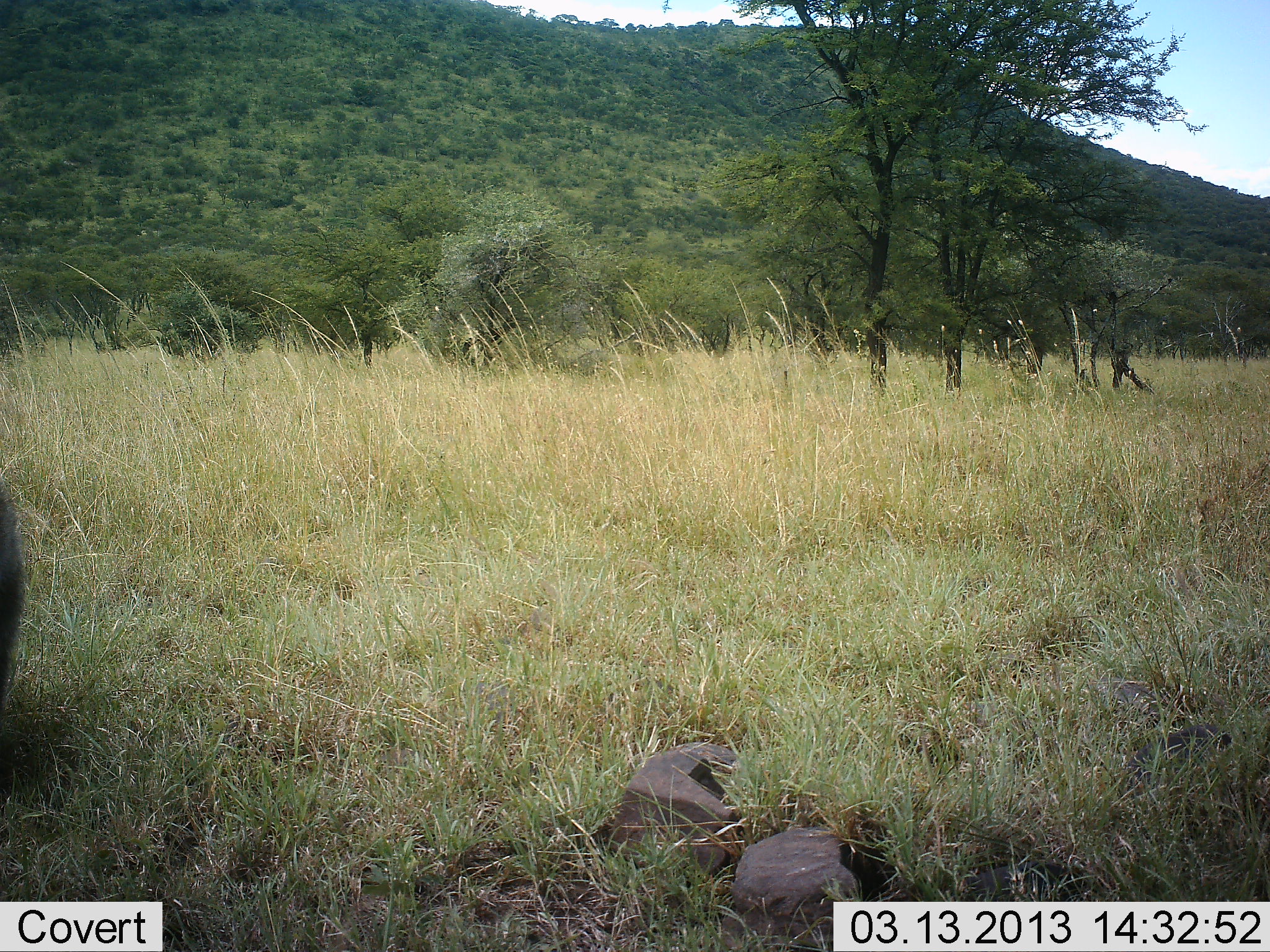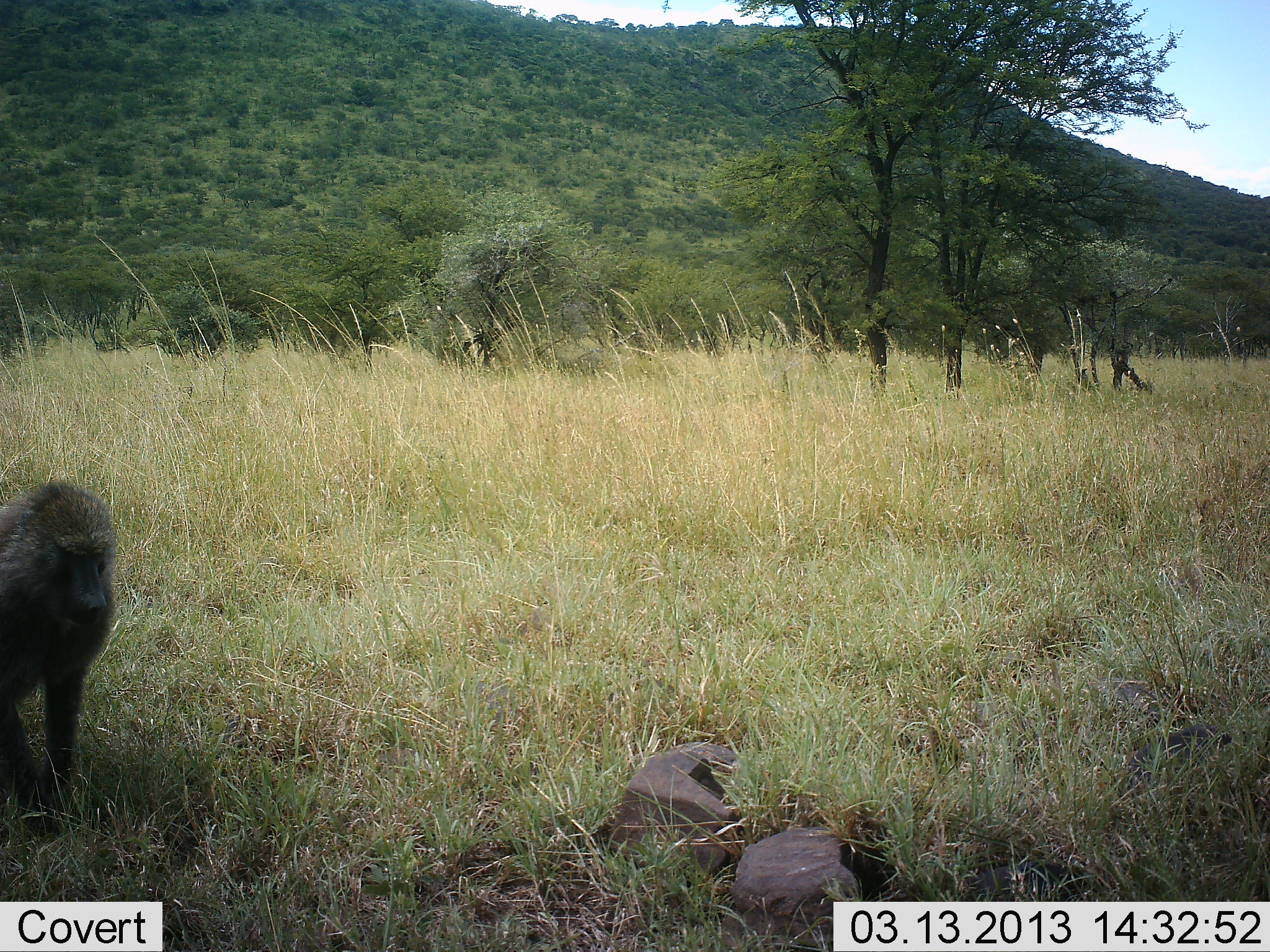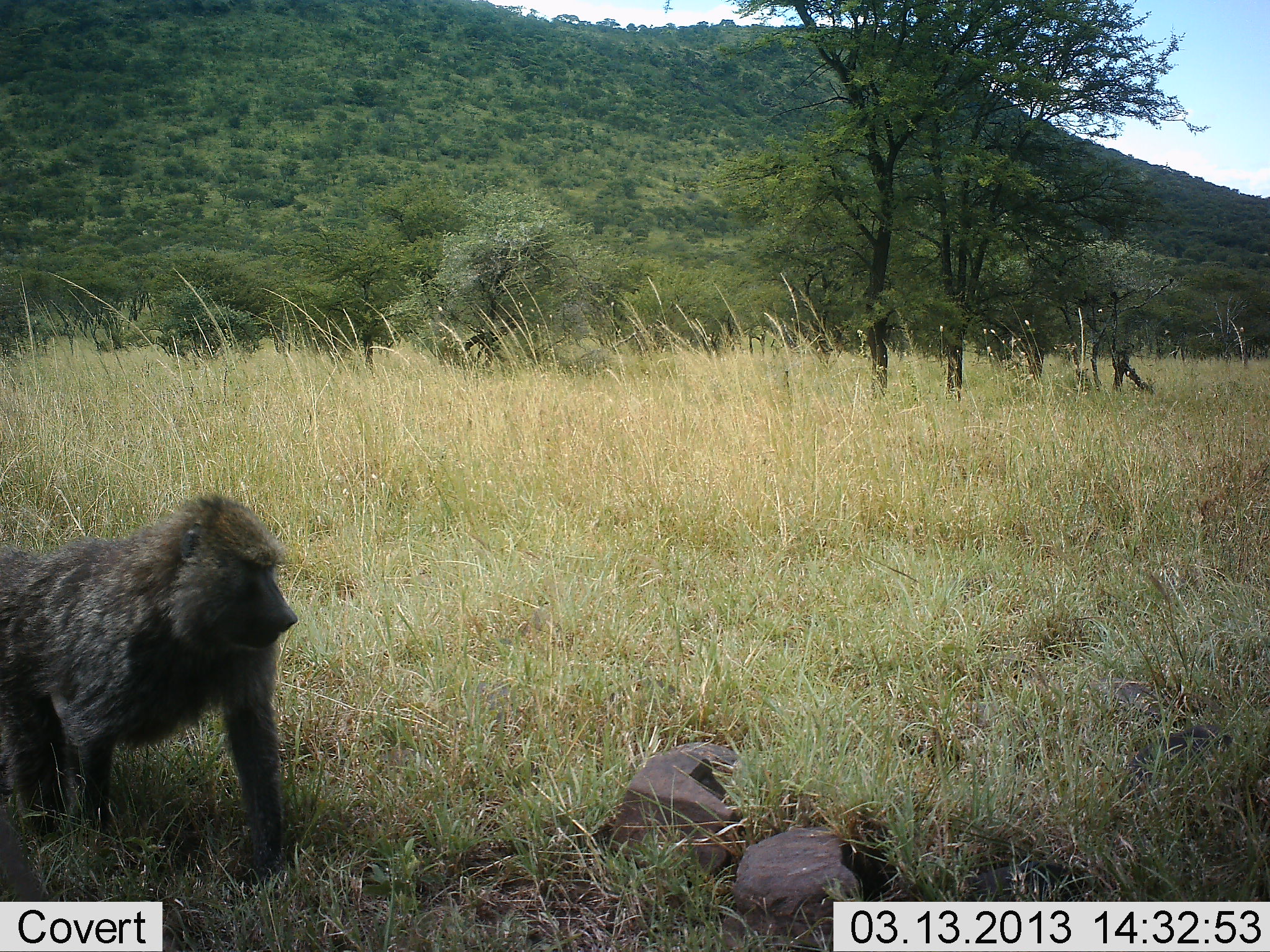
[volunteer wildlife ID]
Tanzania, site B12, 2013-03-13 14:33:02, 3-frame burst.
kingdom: Animalia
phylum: Chordata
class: Mammalia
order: Primates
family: Cercopithecidae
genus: Papio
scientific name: Papio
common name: baboon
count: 1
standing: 4%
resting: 0%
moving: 96%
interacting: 4%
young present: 0%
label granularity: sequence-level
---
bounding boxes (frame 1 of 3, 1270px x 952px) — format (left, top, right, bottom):
animal: (0, 488, 24, 708)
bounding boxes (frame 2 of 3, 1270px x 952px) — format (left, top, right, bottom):
animal: (0, 479, 121, 837)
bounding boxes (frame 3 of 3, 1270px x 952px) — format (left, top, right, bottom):
animal: (0, 490, 323, 901)